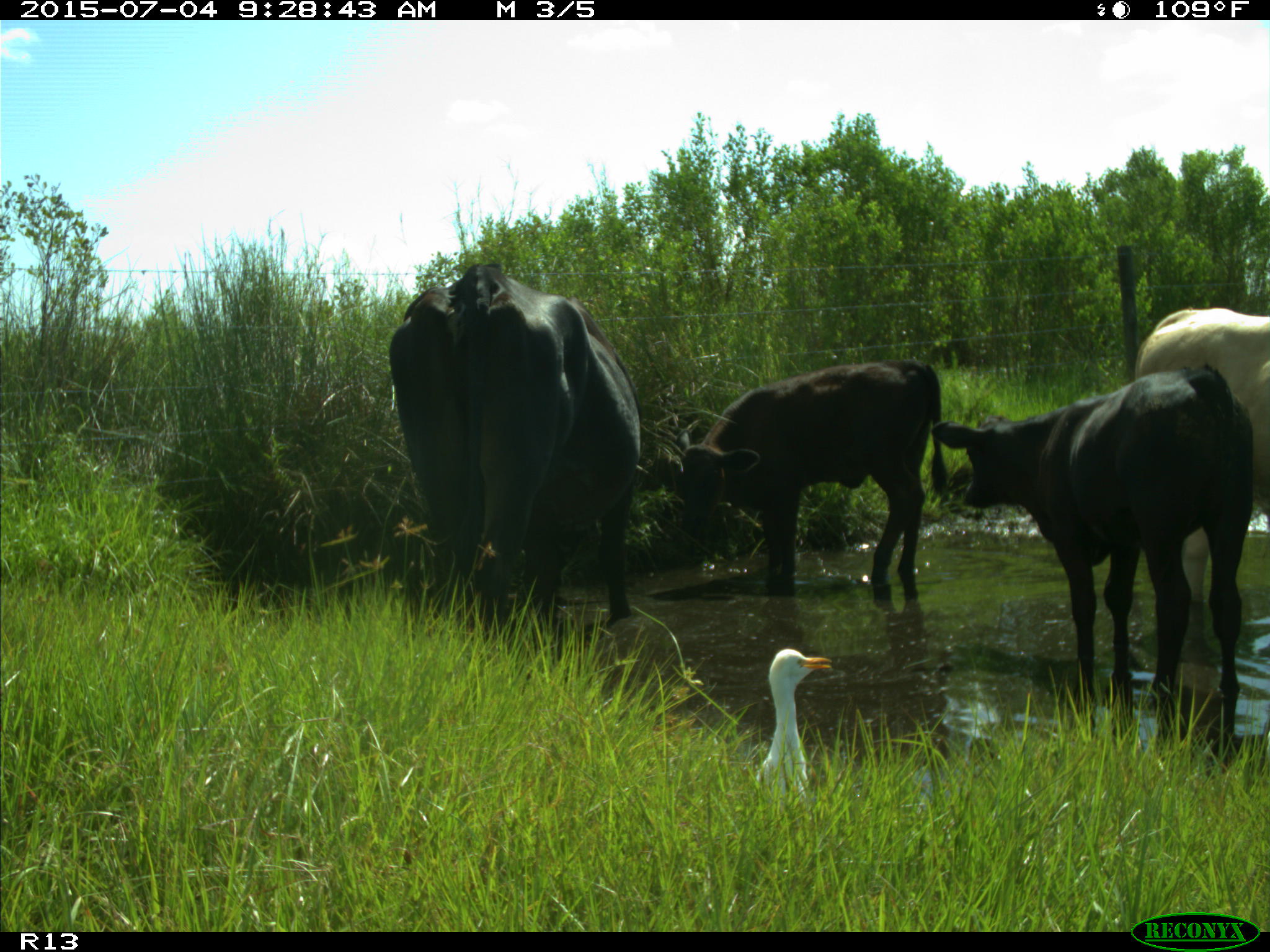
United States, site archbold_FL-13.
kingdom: Animalia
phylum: Chordata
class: Mammalia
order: Artiodactyla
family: Bovidae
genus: Bos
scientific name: Bos taurus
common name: domestic cow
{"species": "Bos taurus (domestic cow)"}